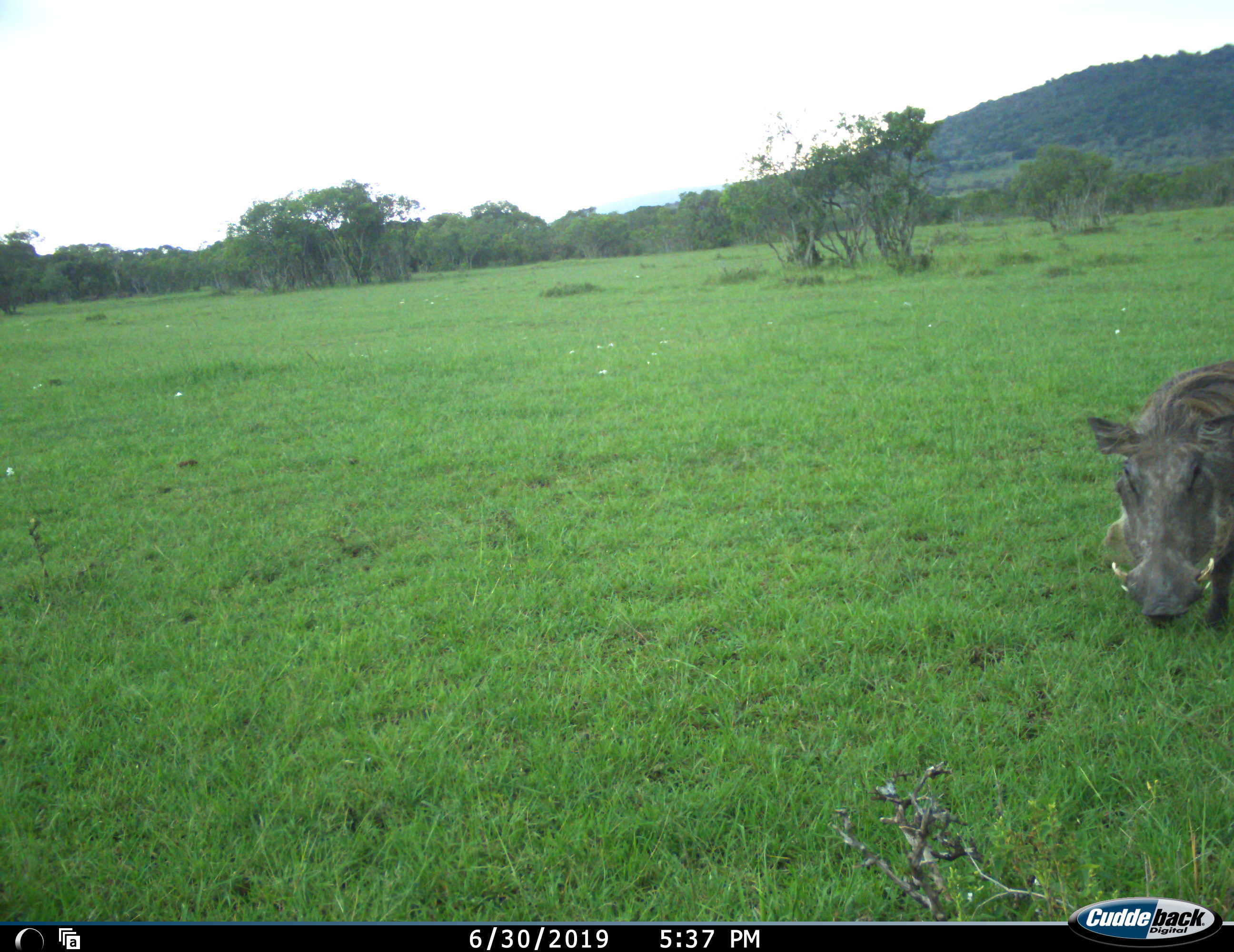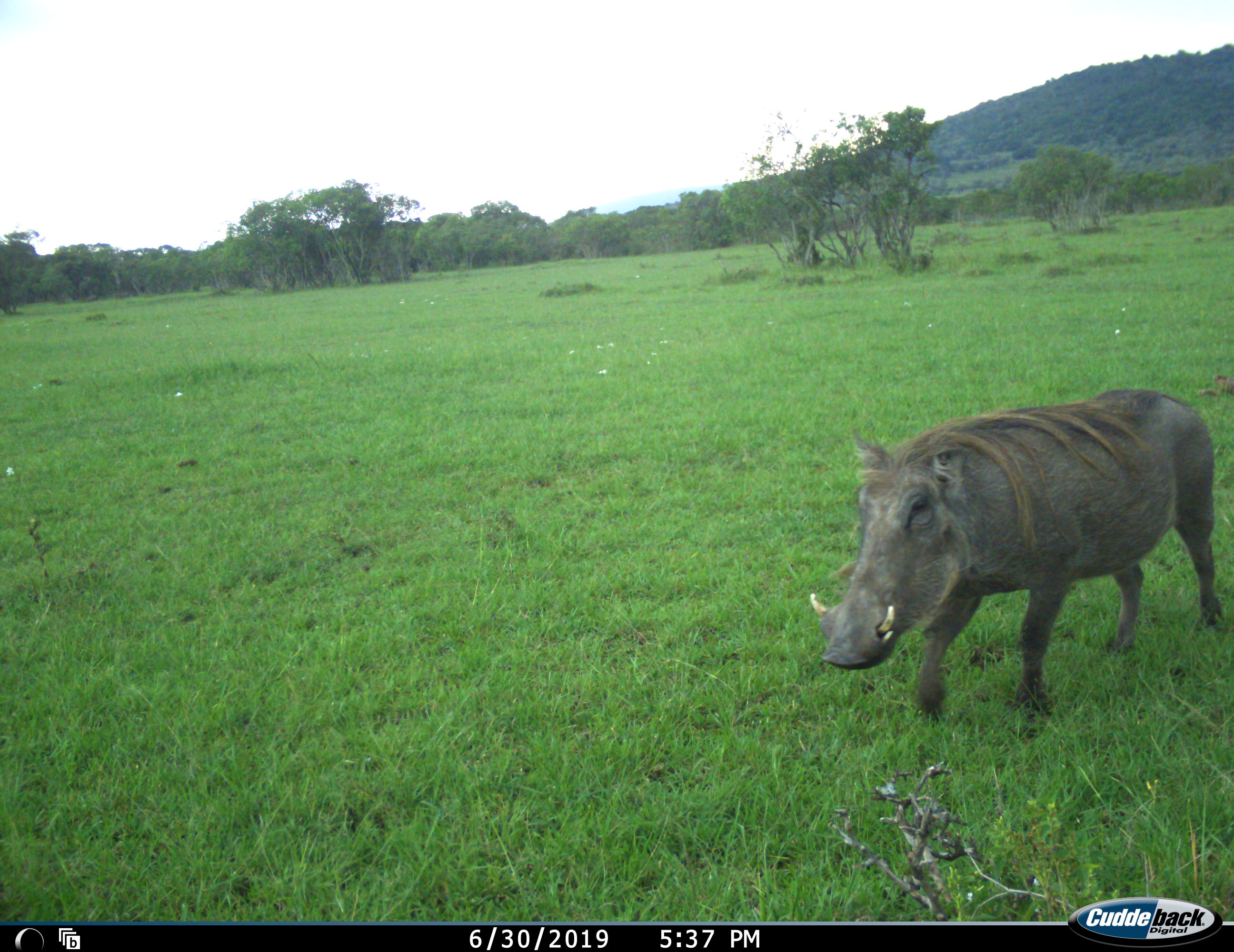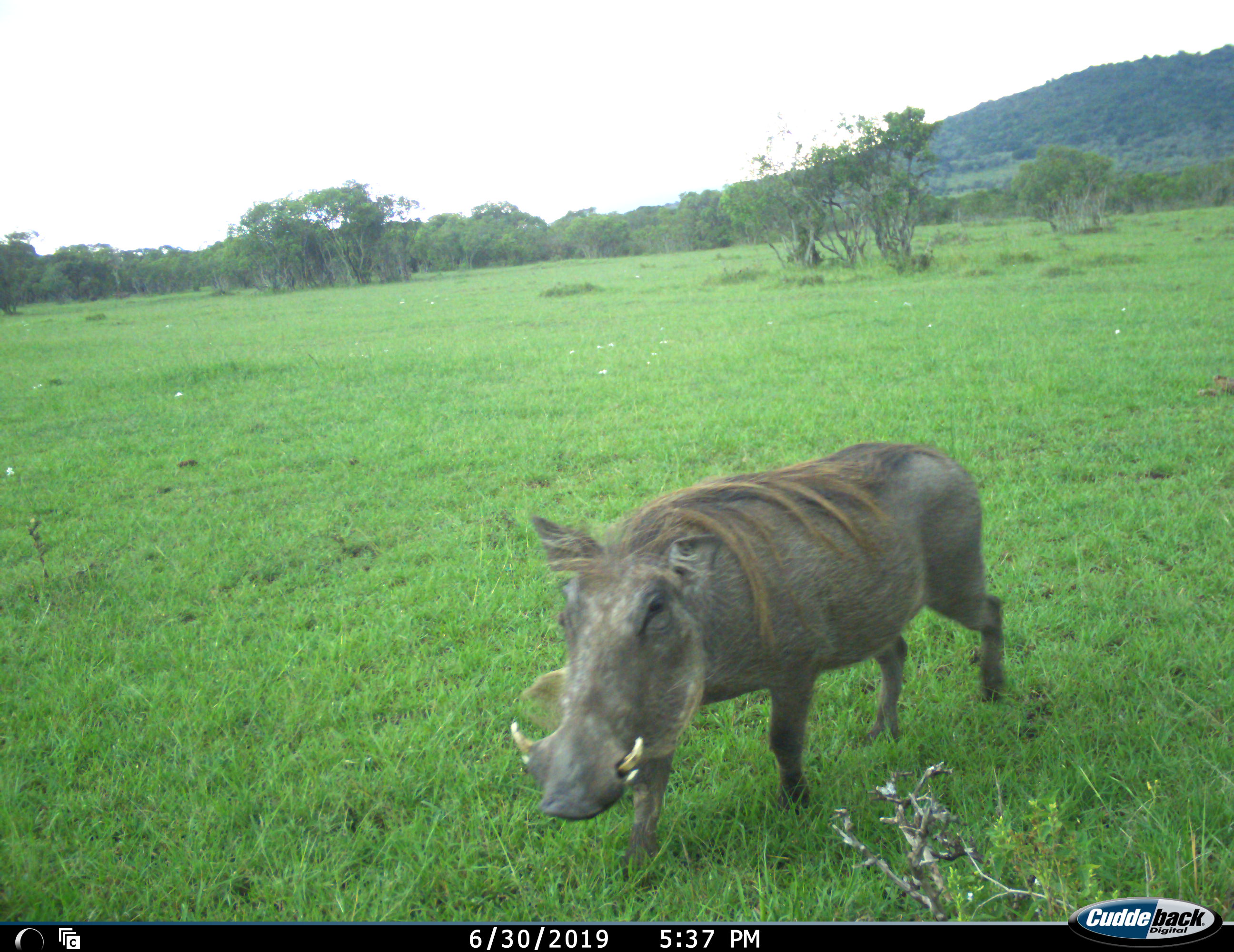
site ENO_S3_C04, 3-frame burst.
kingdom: Animalia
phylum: Chordata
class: Mammalia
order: Artiodactyla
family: Suidae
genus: Phacochoerus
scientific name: Phacochoerus africanus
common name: warthog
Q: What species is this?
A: Warthog (Phacochoerus africanus).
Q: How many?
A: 1.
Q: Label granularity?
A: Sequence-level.